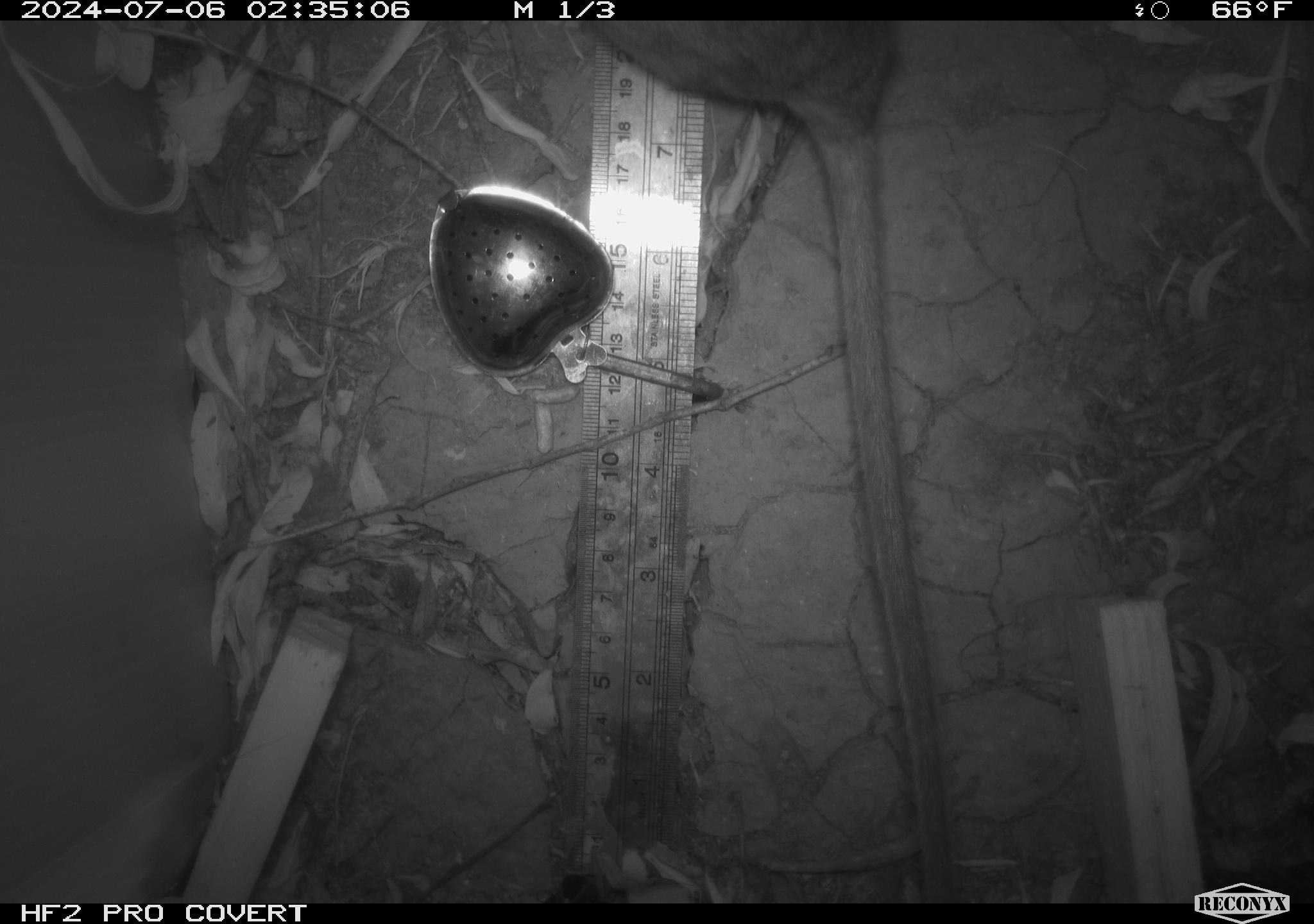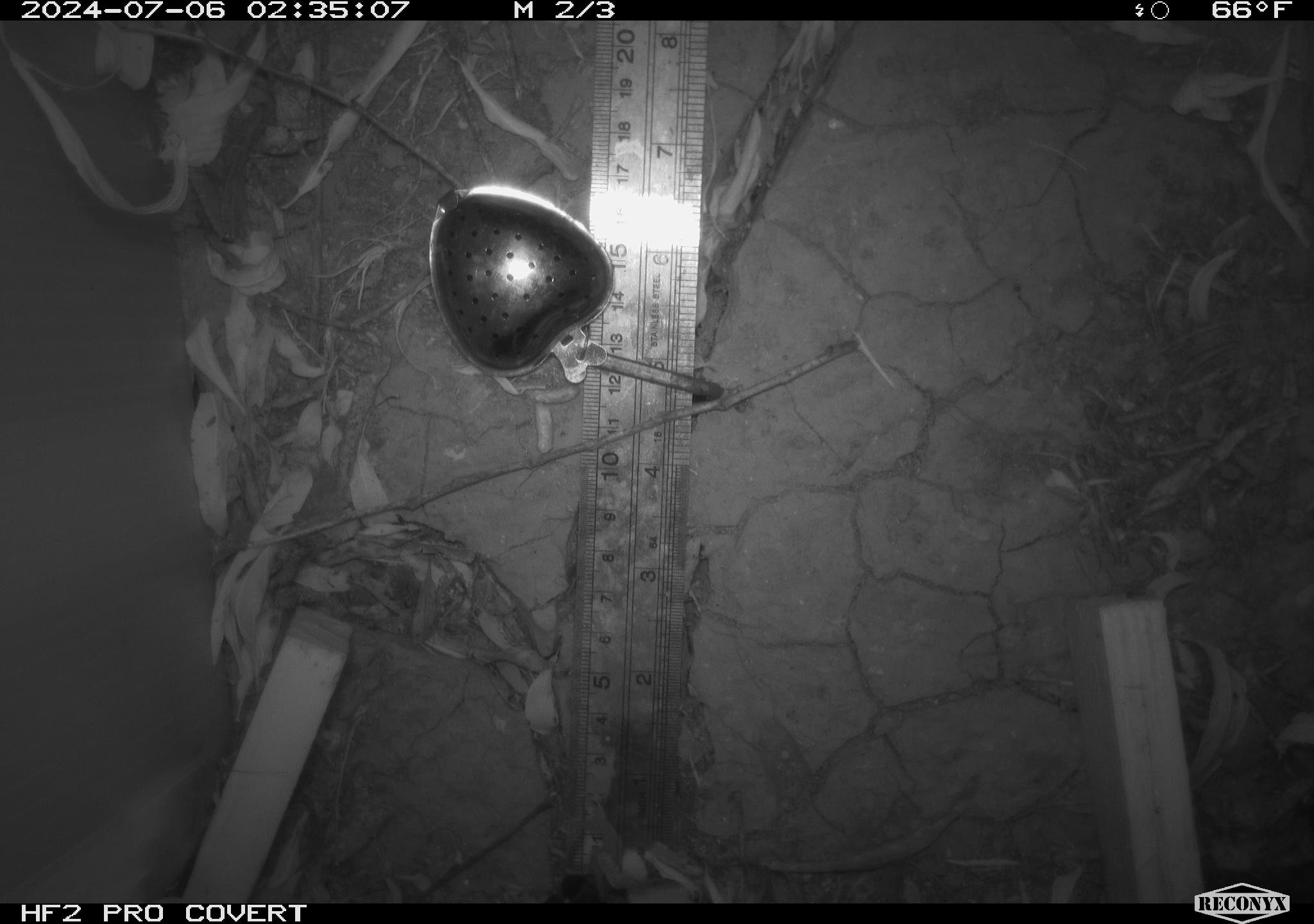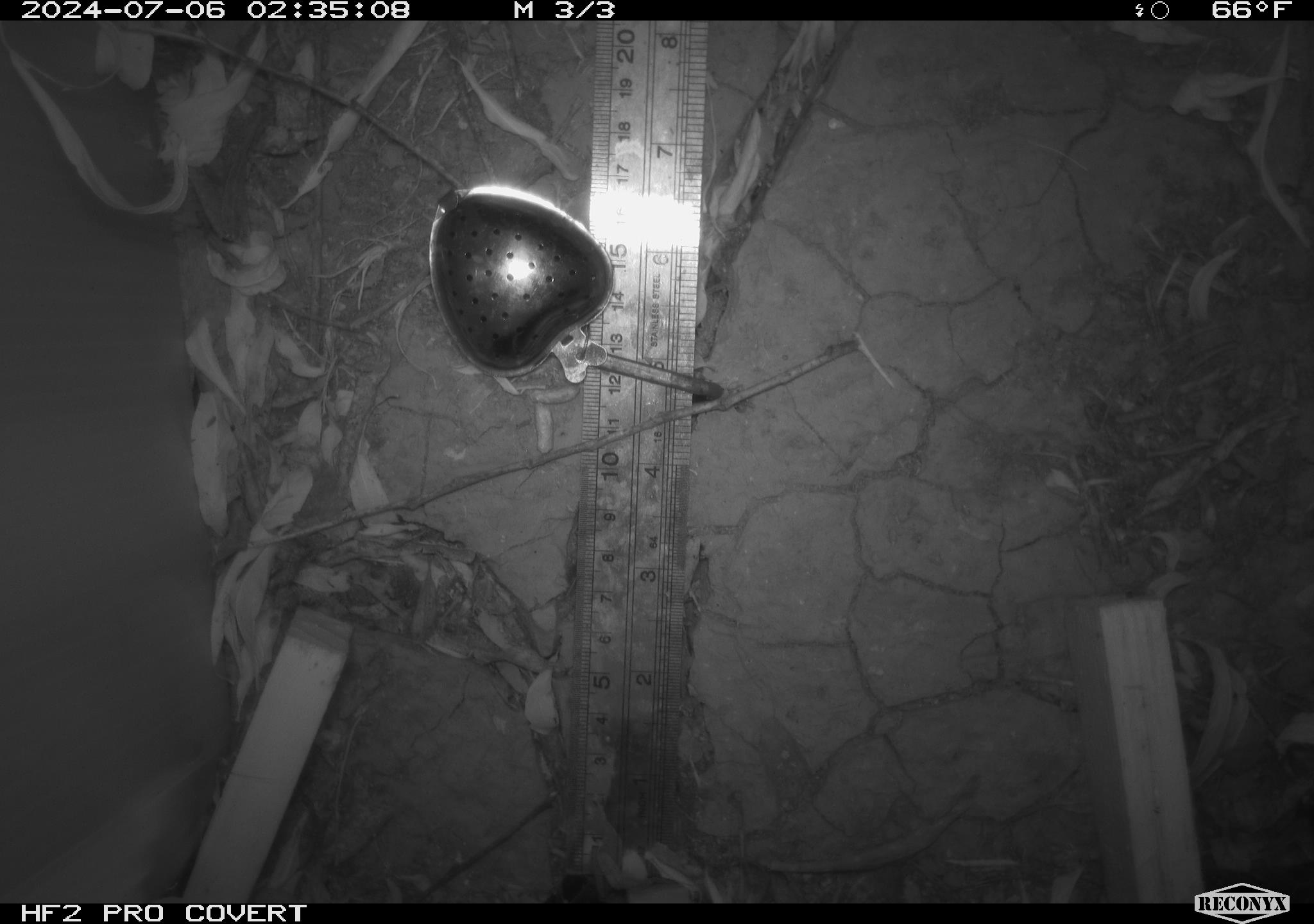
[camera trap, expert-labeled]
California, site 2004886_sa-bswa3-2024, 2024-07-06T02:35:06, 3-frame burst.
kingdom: Animalia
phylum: Chordata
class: Mammalia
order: Rodentia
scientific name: Rodentia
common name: woodrat or rat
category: woodrat or rat species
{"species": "woodrat or rat species (woodrat or rat) (Rodentia)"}